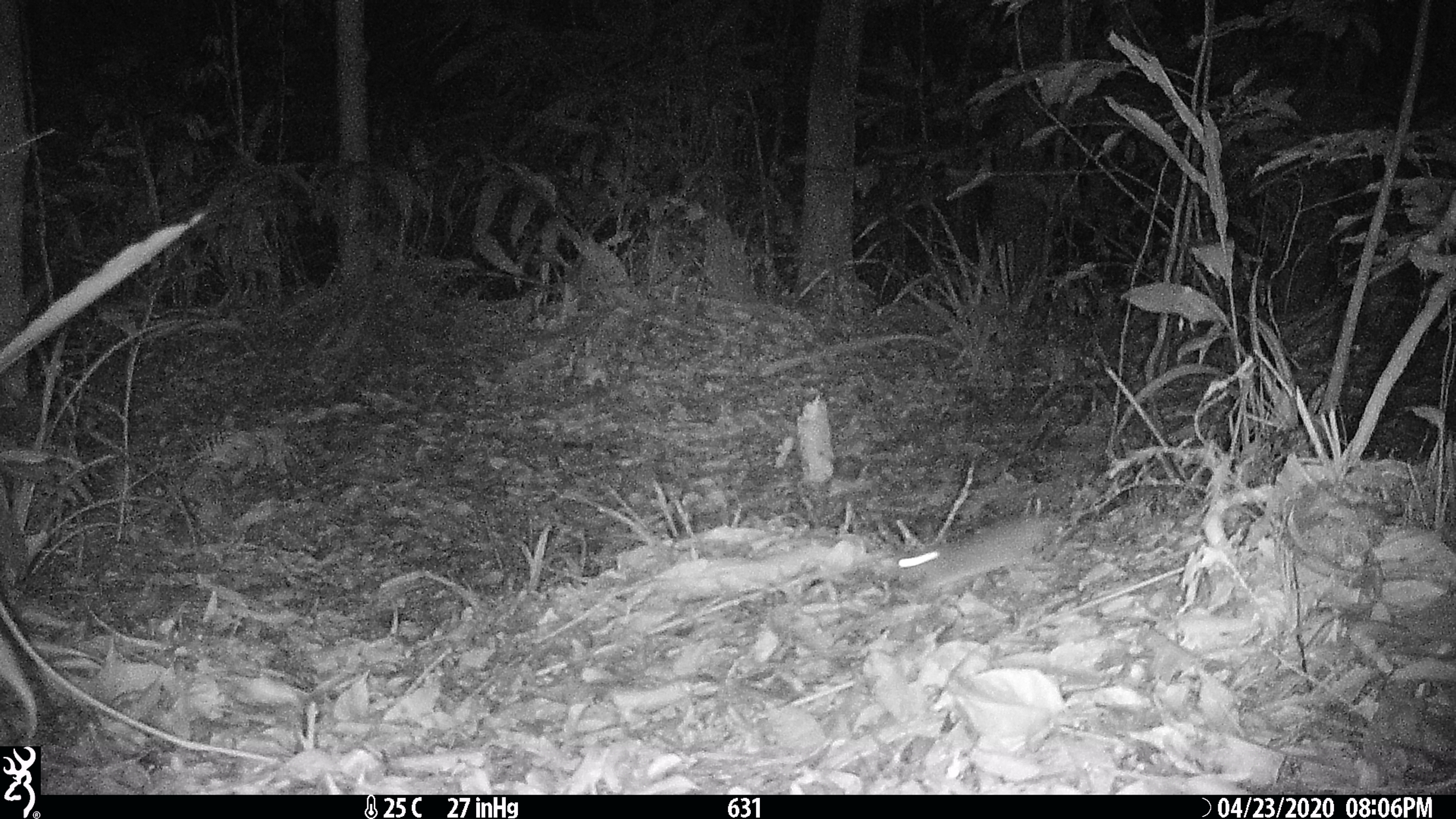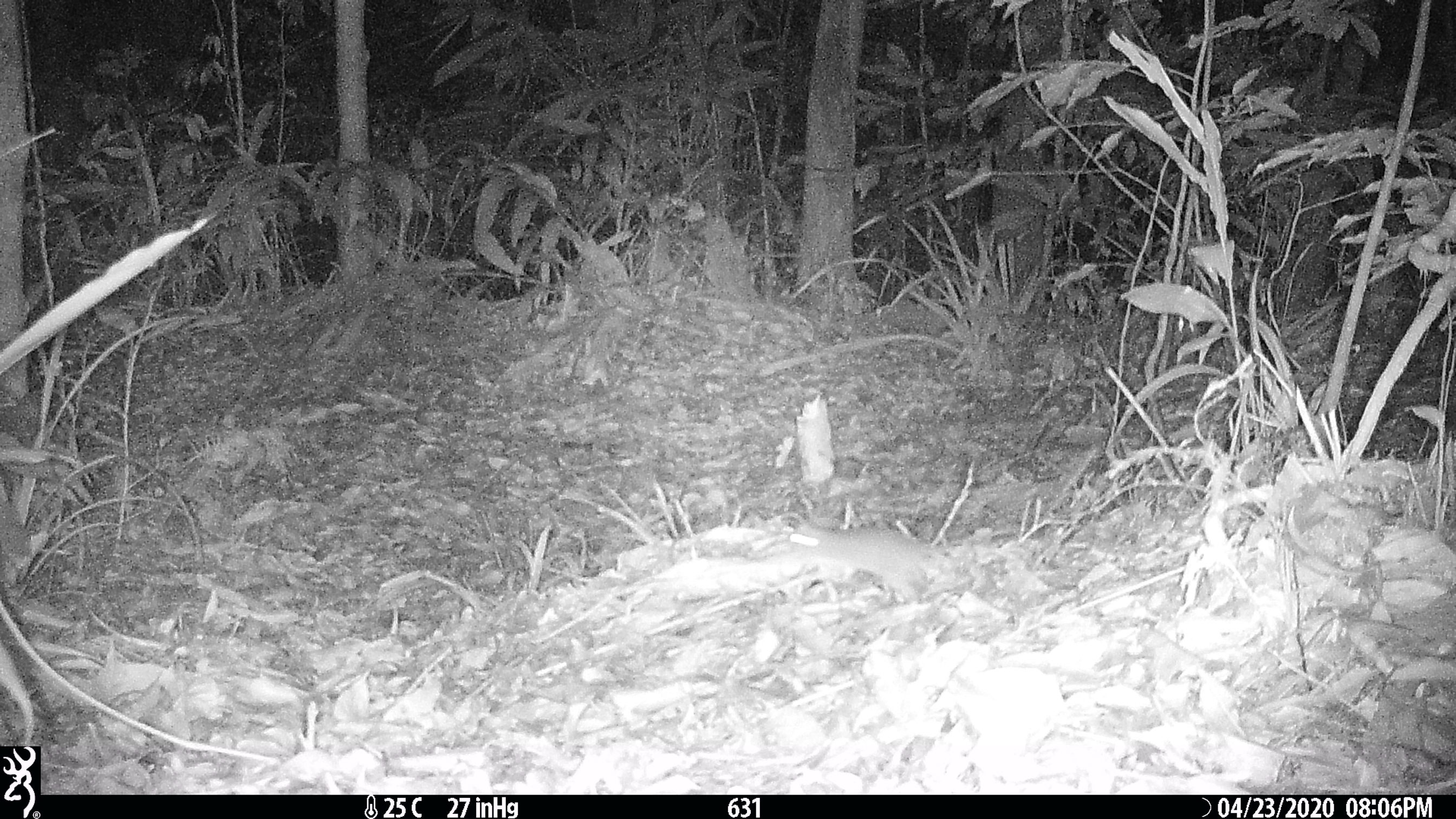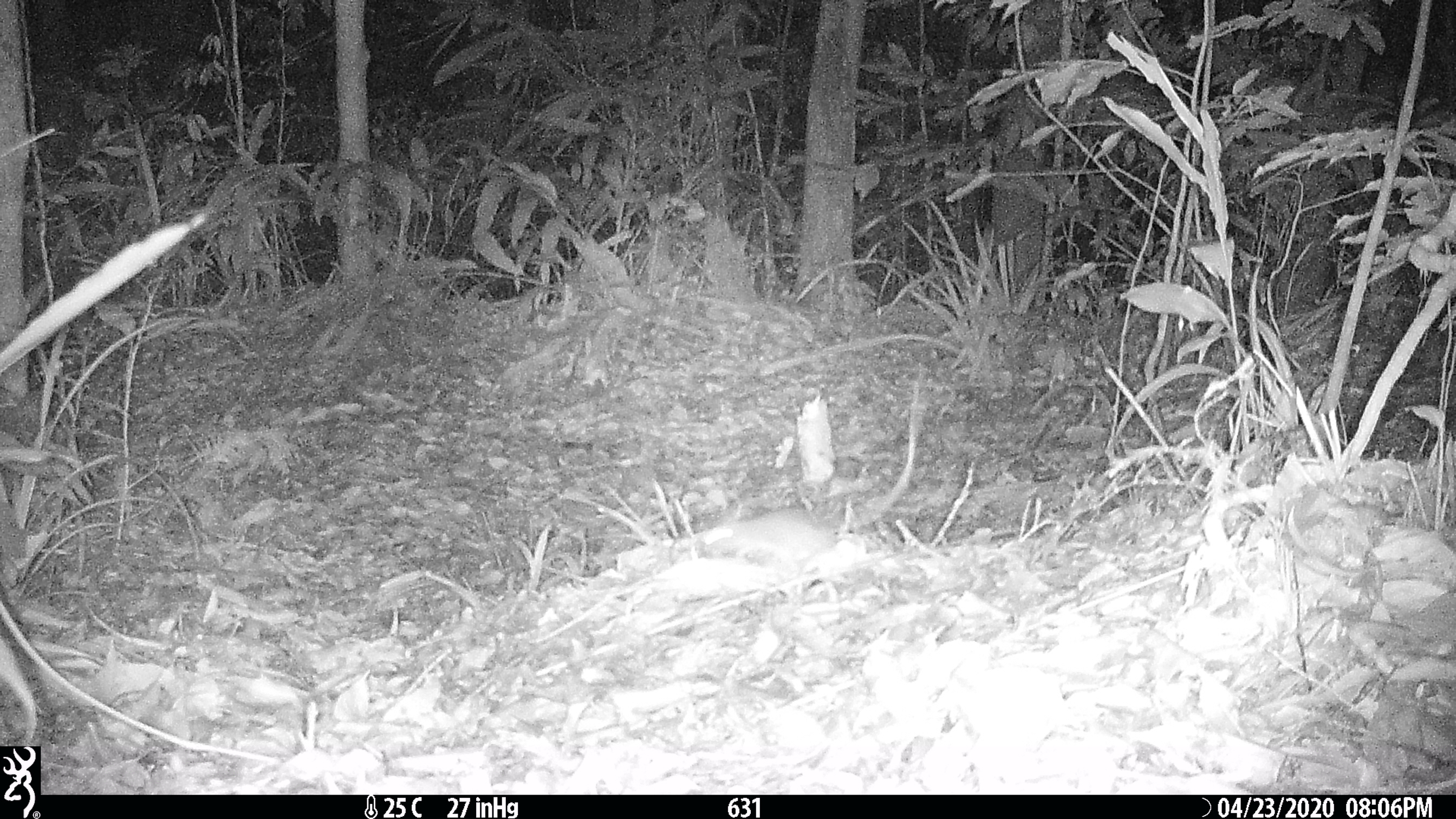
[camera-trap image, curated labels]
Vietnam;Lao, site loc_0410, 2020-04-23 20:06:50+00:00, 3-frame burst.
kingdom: Animalia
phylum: Chordata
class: Mammalia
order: Rodentia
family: Muridae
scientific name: Muridae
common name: old-world mice and rats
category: unidentified murid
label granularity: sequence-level